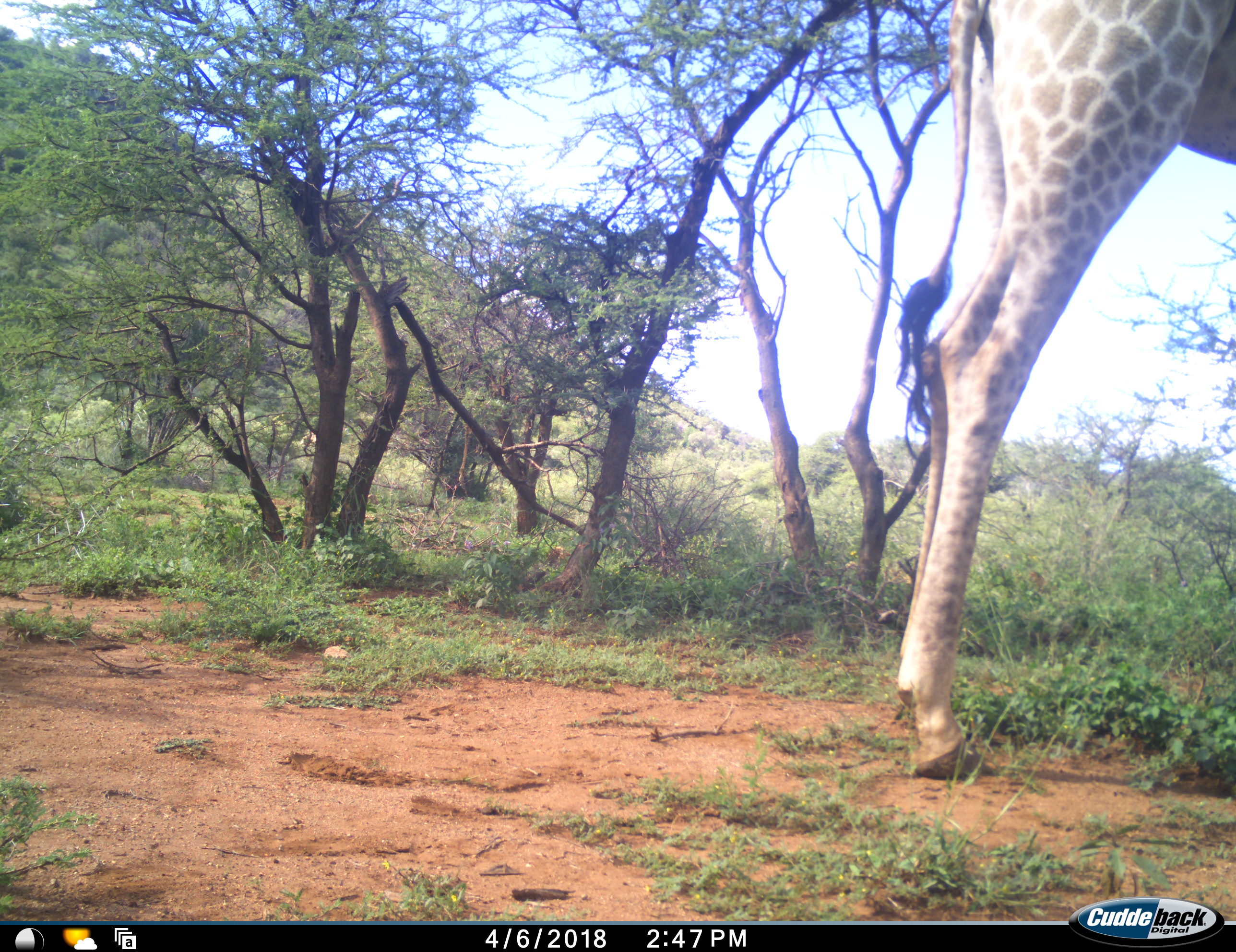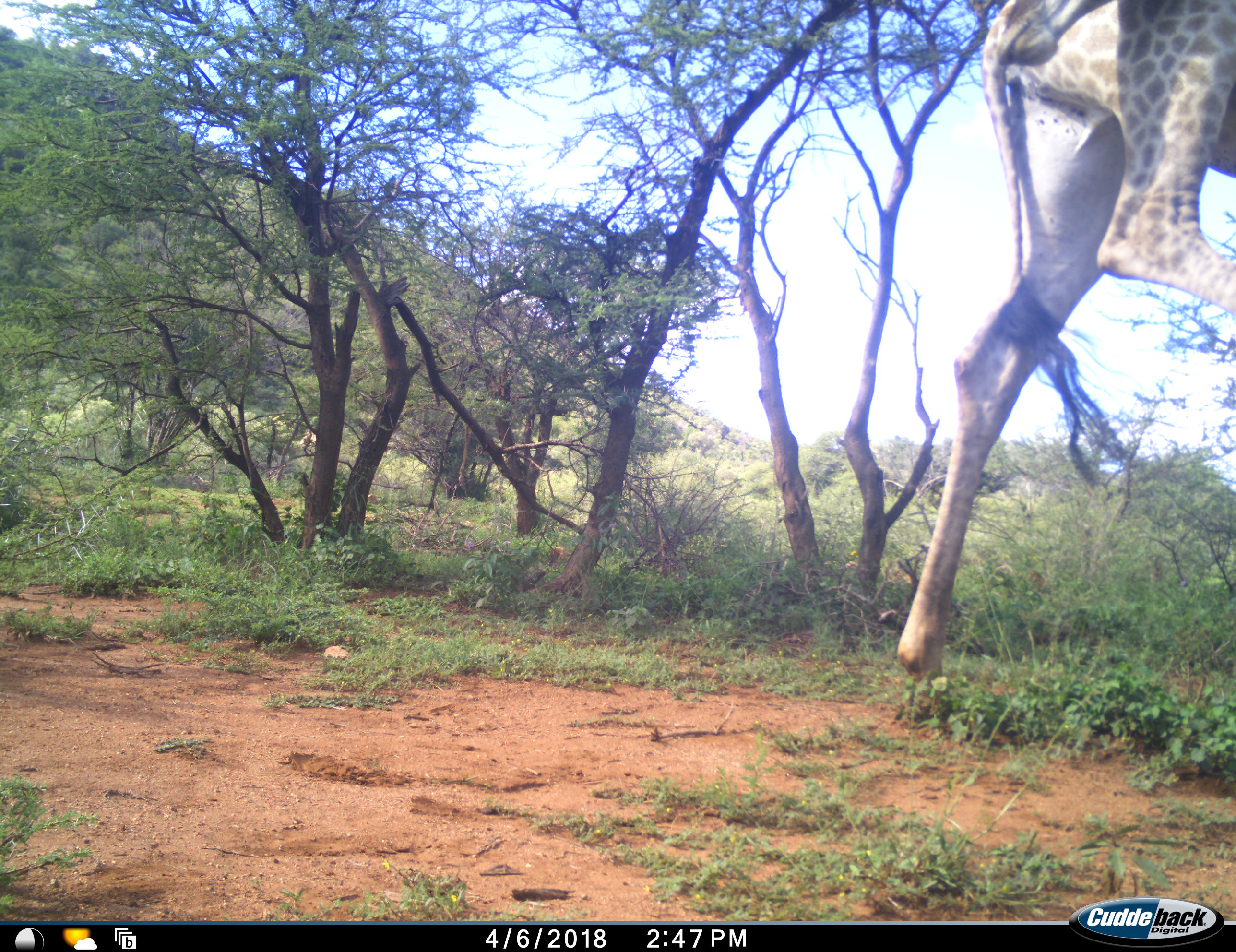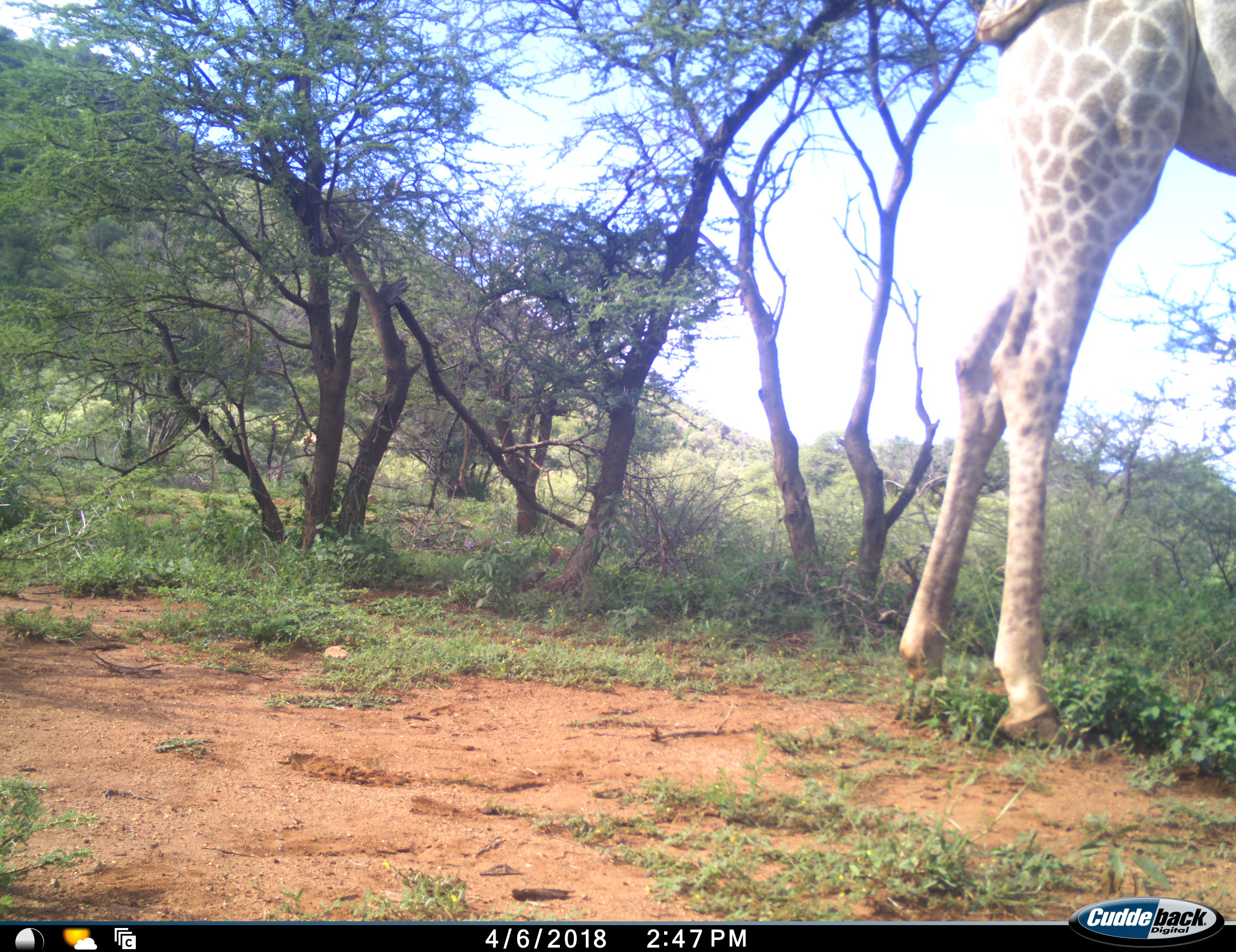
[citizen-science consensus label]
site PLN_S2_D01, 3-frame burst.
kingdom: Animalia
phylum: Chordata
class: Mammalia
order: Artiodactyla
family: Giraffidae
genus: Giraffa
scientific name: Giraffa camelopardalis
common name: giraffe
Giraffe (Giraffa camelopardalis), count 1. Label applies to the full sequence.